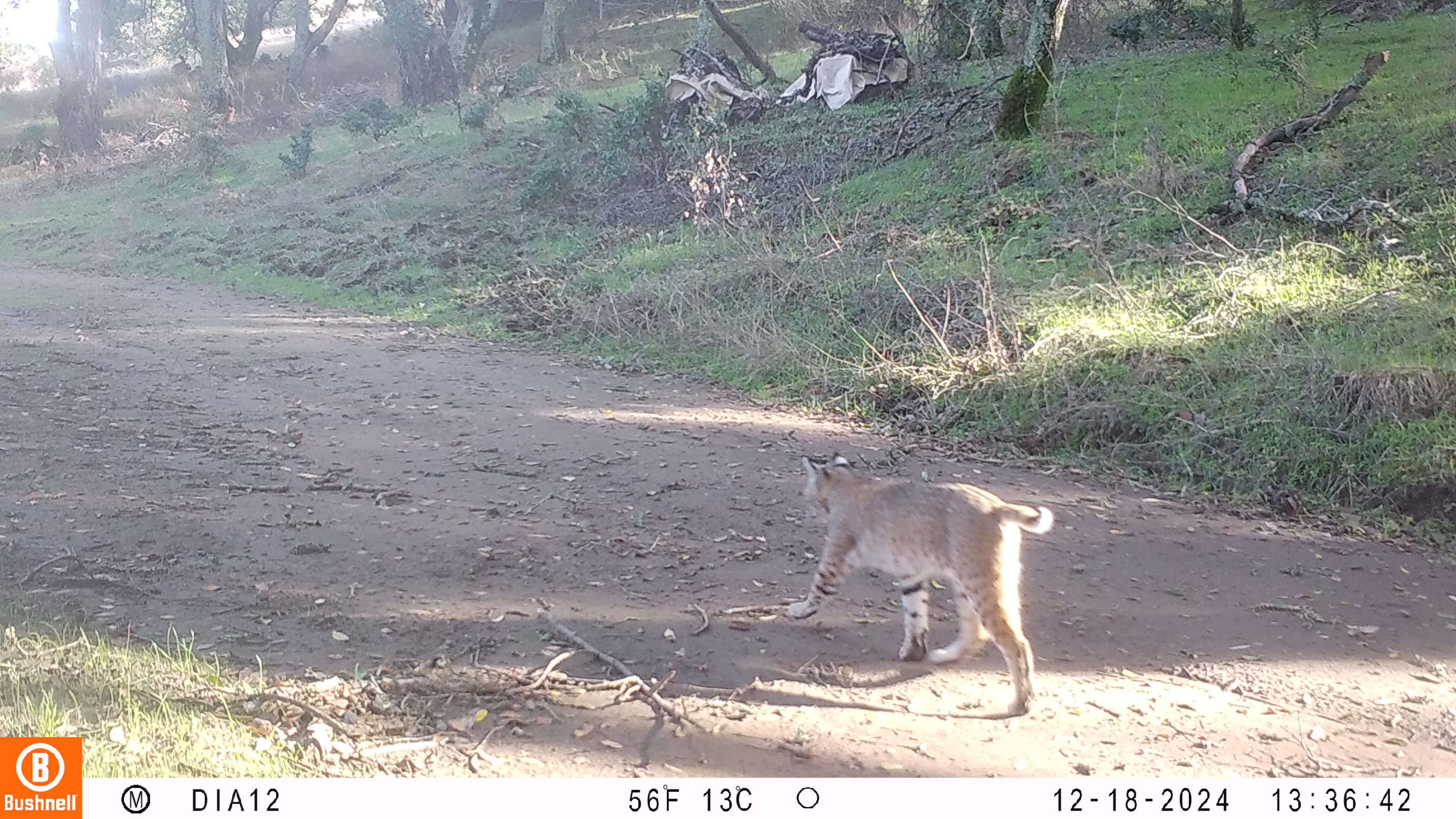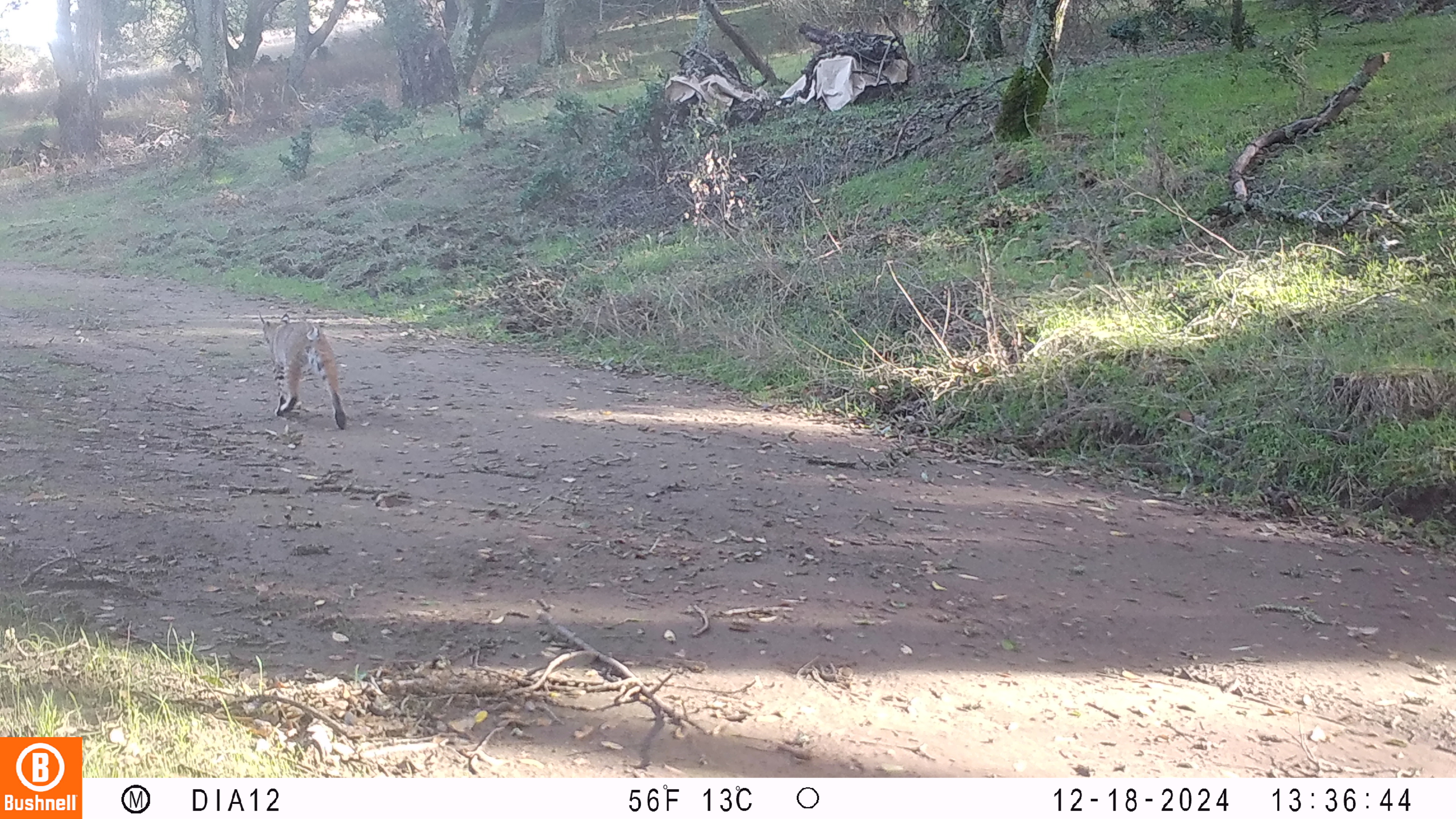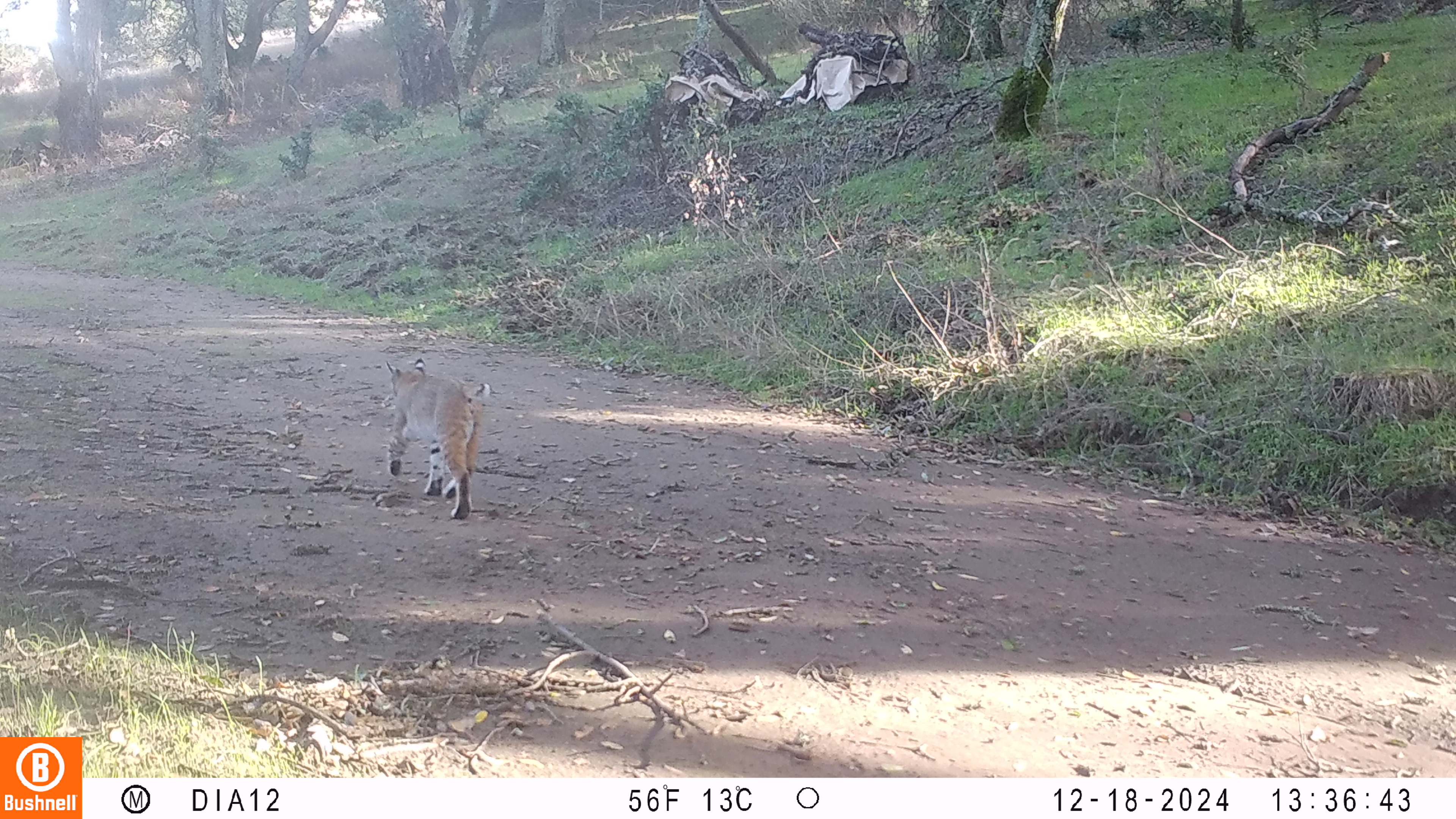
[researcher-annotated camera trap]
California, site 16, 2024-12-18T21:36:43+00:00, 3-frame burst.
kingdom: Animalia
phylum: Chordata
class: Mammalia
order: Carnivora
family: Felidae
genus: Lynx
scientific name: Lynx rufus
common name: bobcat